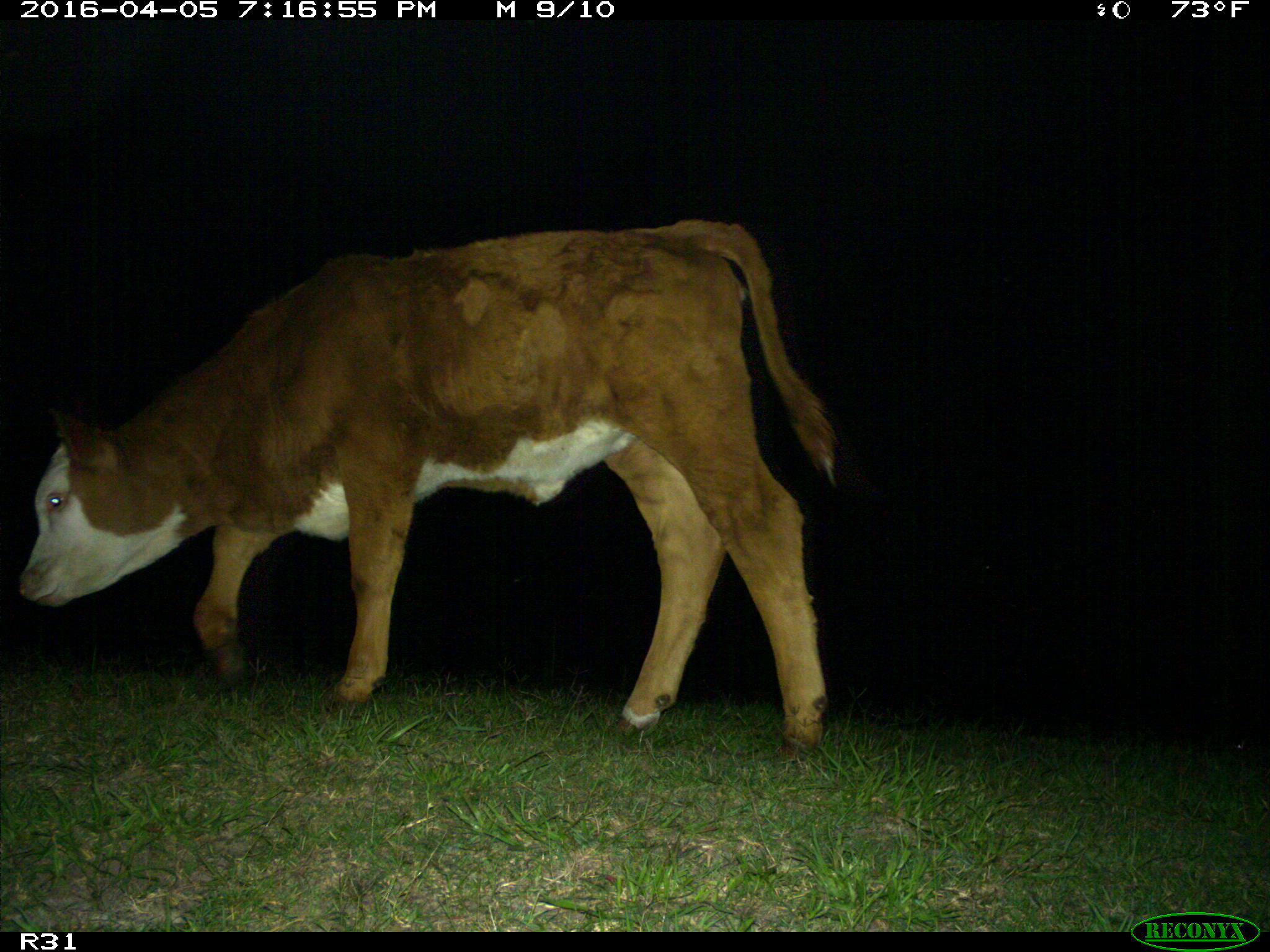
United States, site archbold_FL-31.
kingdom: Animalia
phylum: Chordata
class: Mammalia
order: Artiodactyla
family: Bovidae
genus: Bos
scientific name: Bos taurus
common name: domestic cow